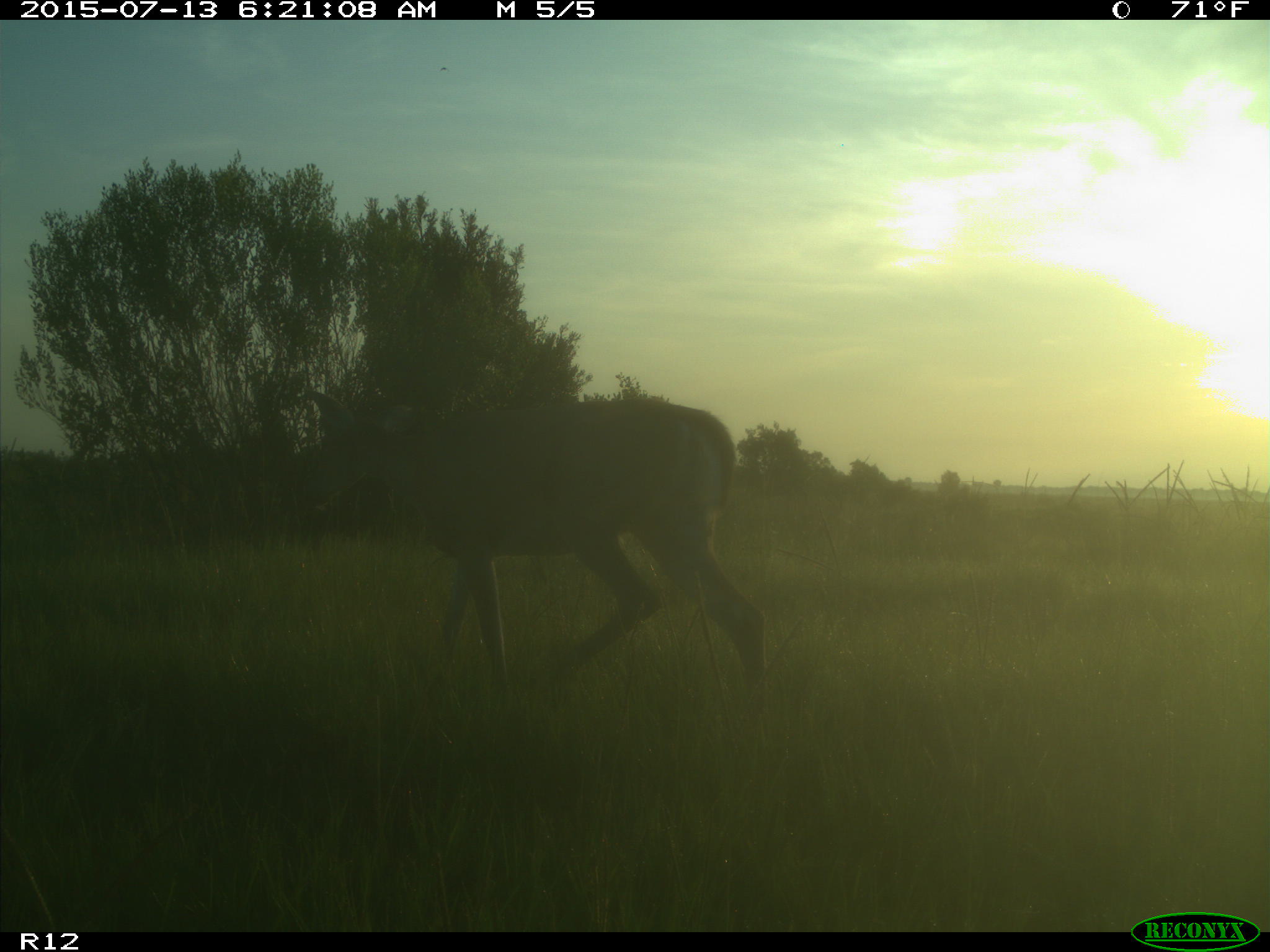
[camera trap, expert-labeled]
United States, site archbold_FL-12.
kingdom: Animalia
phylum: Chordata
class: Mammalia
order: Artiodactyla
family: Cervidae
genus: Odocoileus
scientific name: Odocoileus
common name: deer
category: unidentified deer